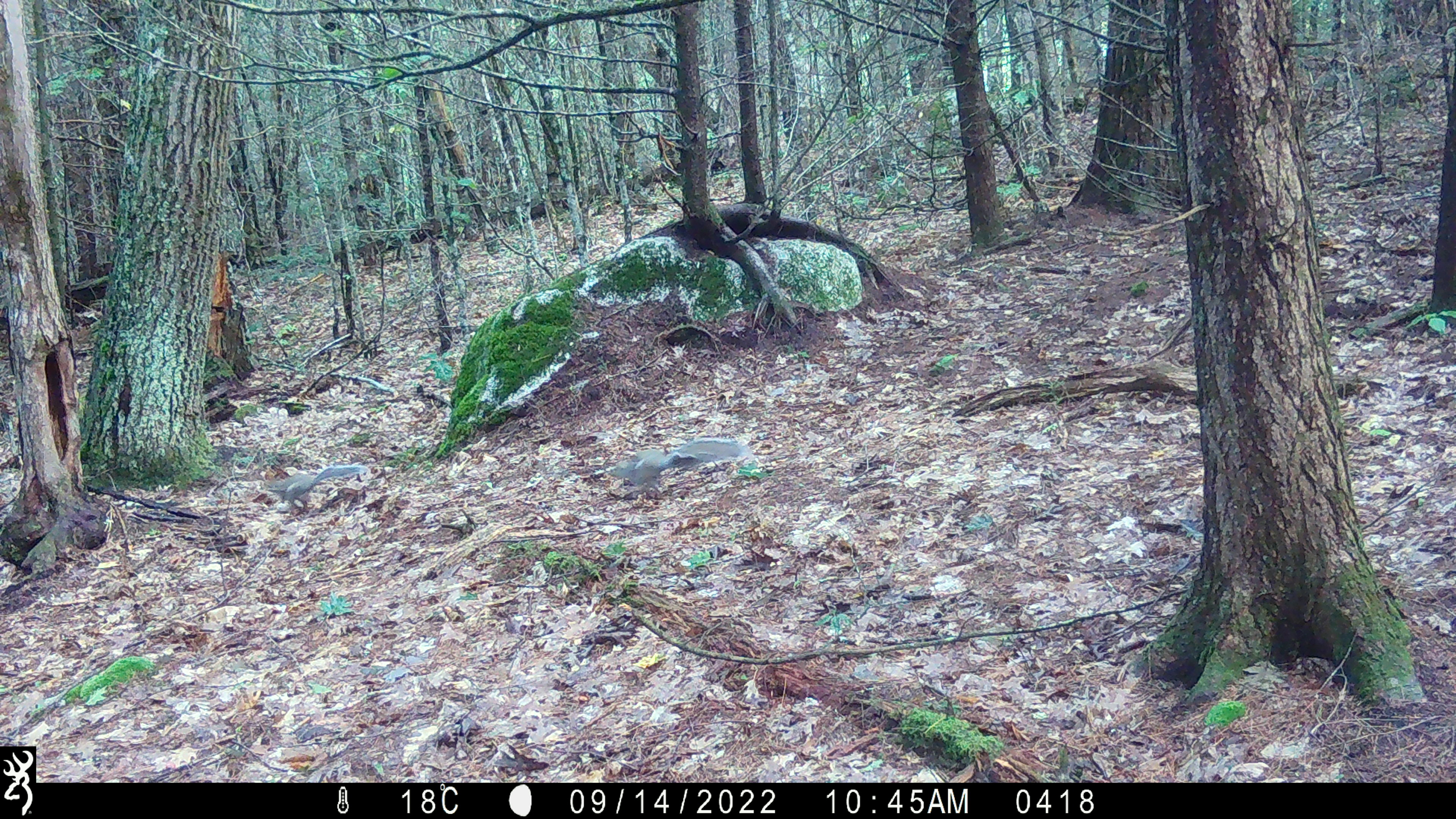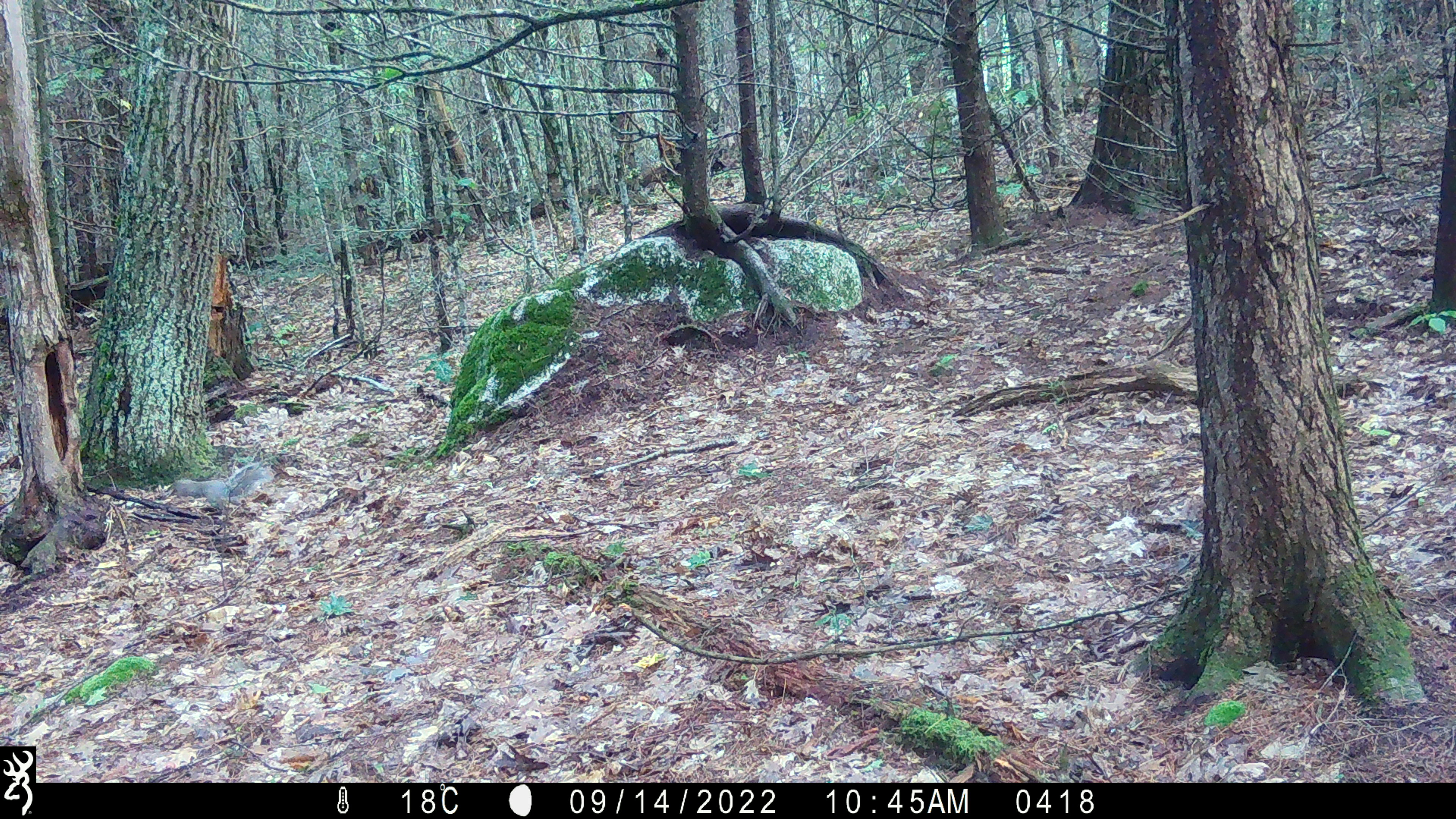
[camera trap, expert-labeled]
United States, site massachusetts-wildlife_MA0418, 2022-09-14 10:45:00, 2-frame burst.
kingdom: Animalia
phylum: Chordata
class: Mammalia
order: Rodentia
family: Sciuridae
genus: Sciurus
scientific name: Sciurus carolinensis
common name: gray squirrel